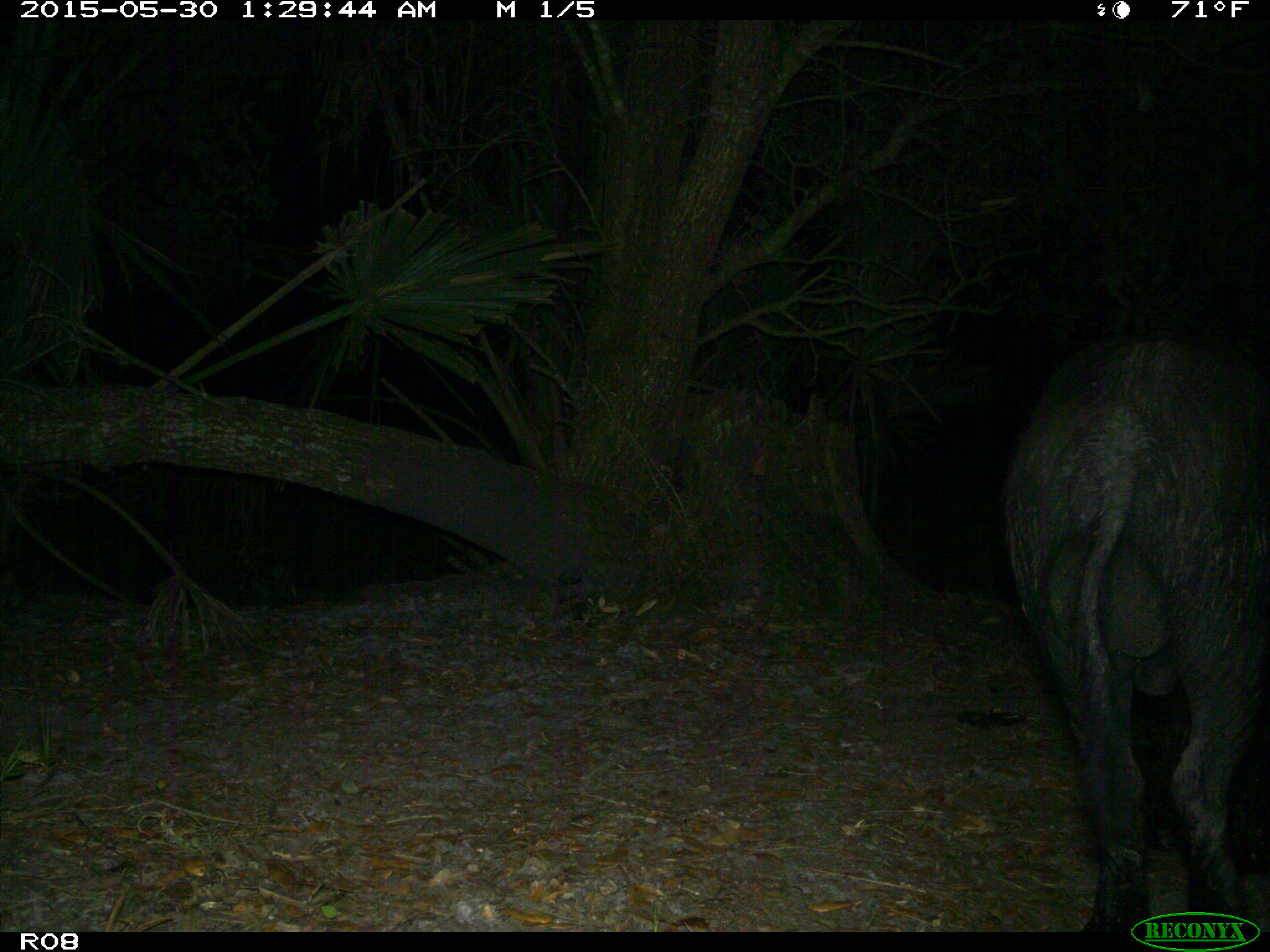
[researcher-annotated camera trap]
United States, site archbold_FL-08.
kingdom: Animalia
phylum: Chordata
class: Mammalia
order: Artiodactyla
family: Suidae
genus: Sus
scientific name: Sus scrofa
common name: wild boar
Sus scrofa (wild boar).